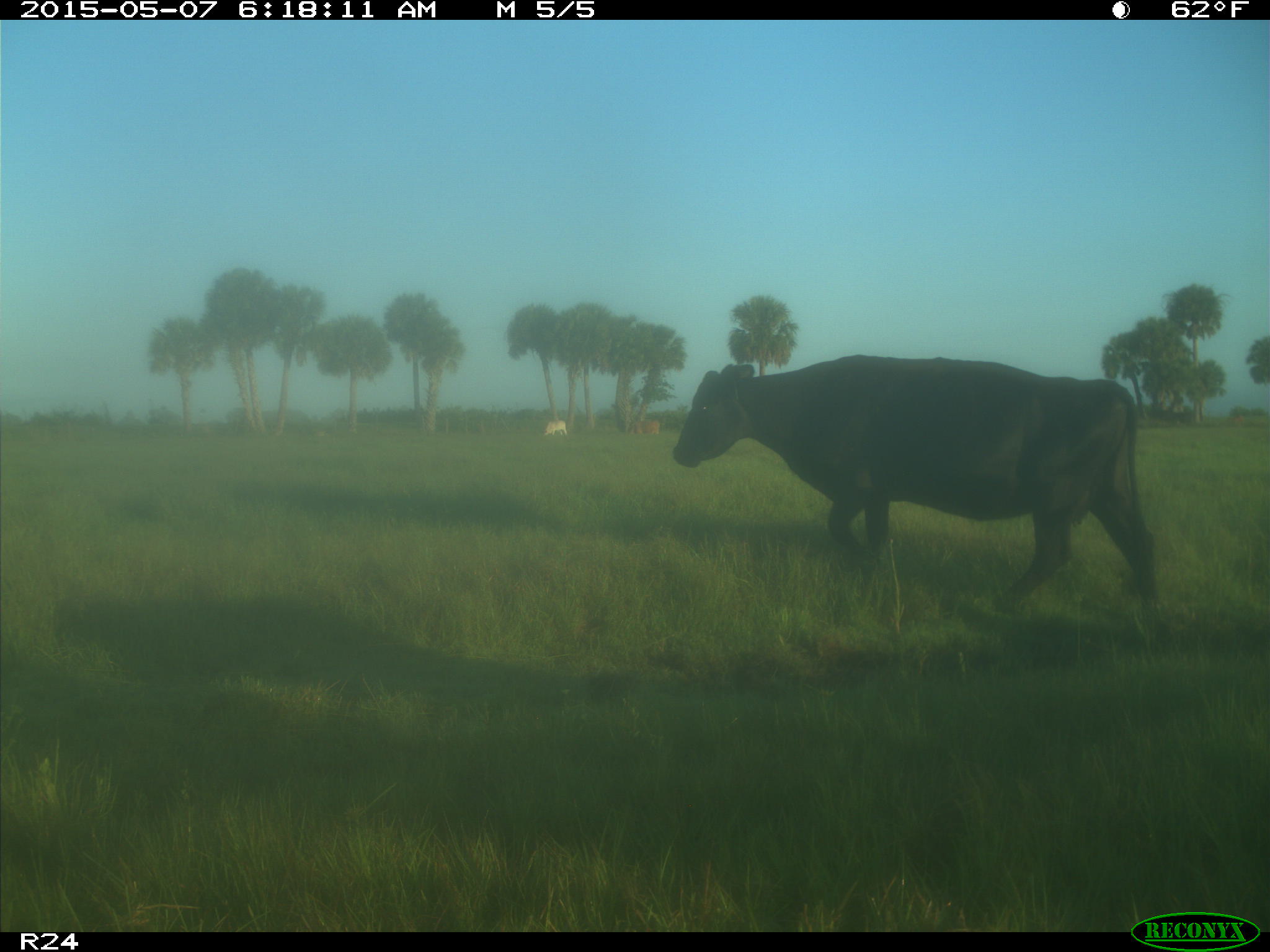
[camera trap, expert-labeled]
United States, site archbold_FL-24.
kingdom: Animalia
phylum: Chordata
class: Mammalia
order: Artiodactyla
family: Bovidae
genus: Bos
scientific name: Bos taurus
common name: domestic cow